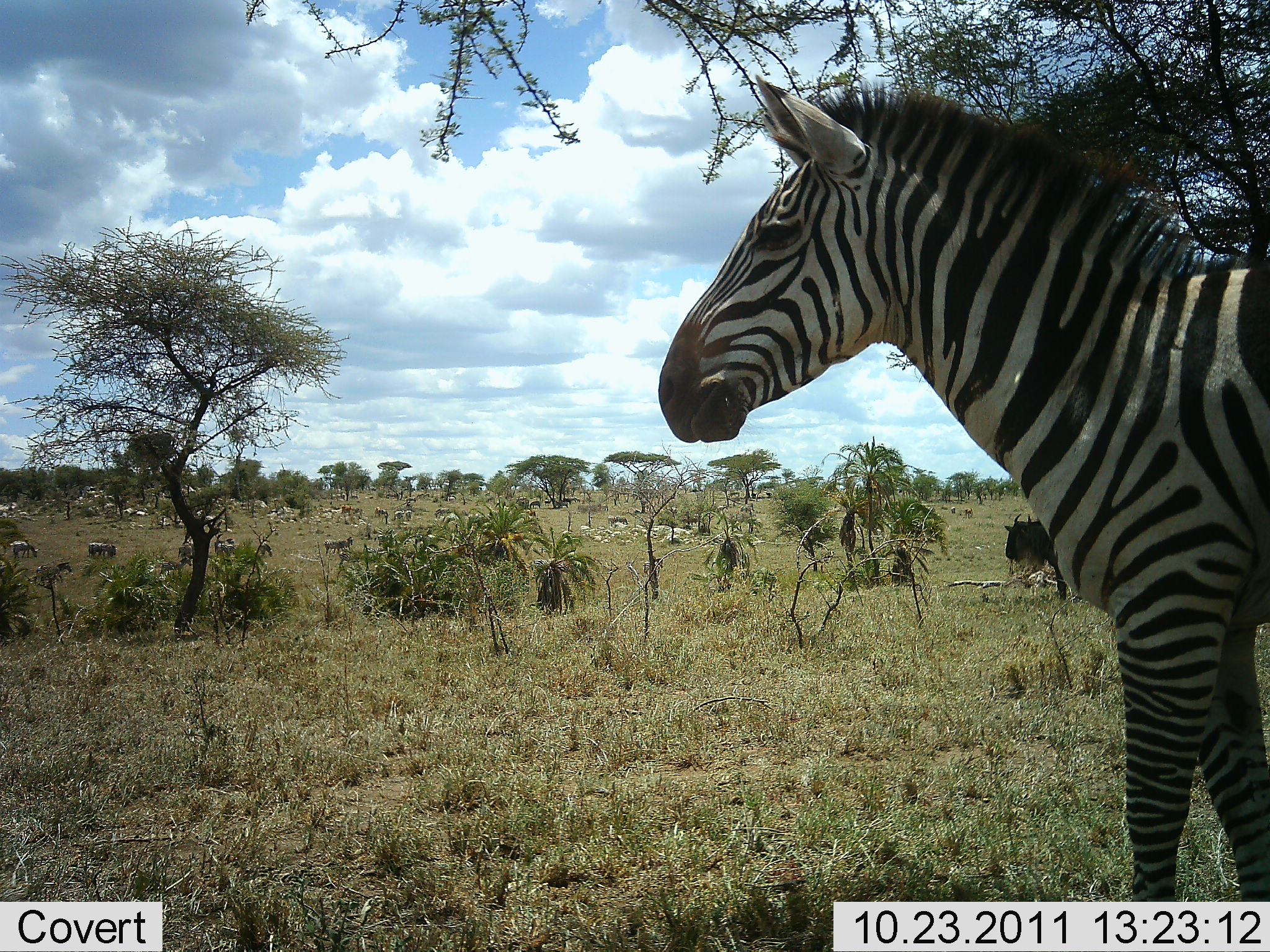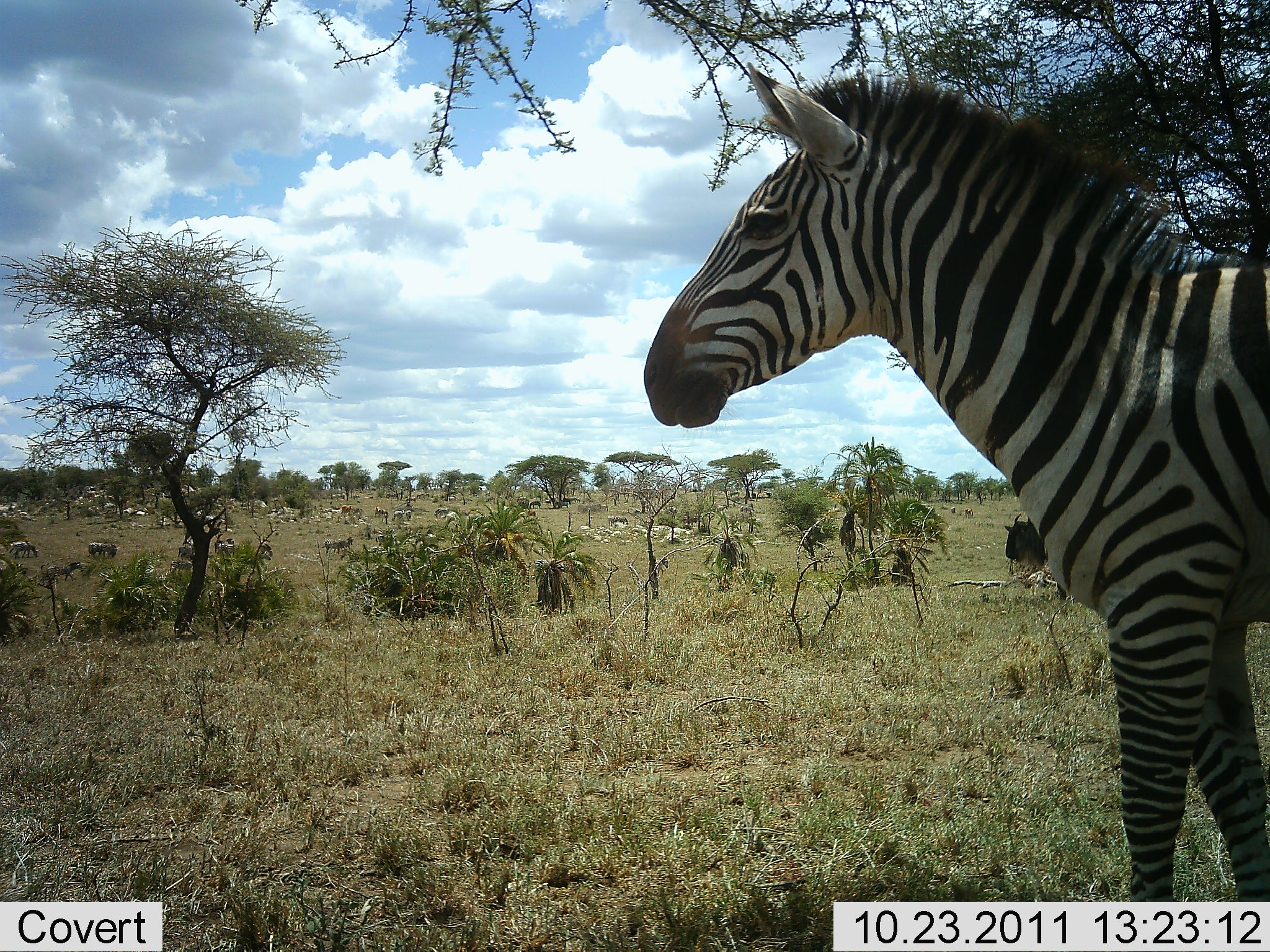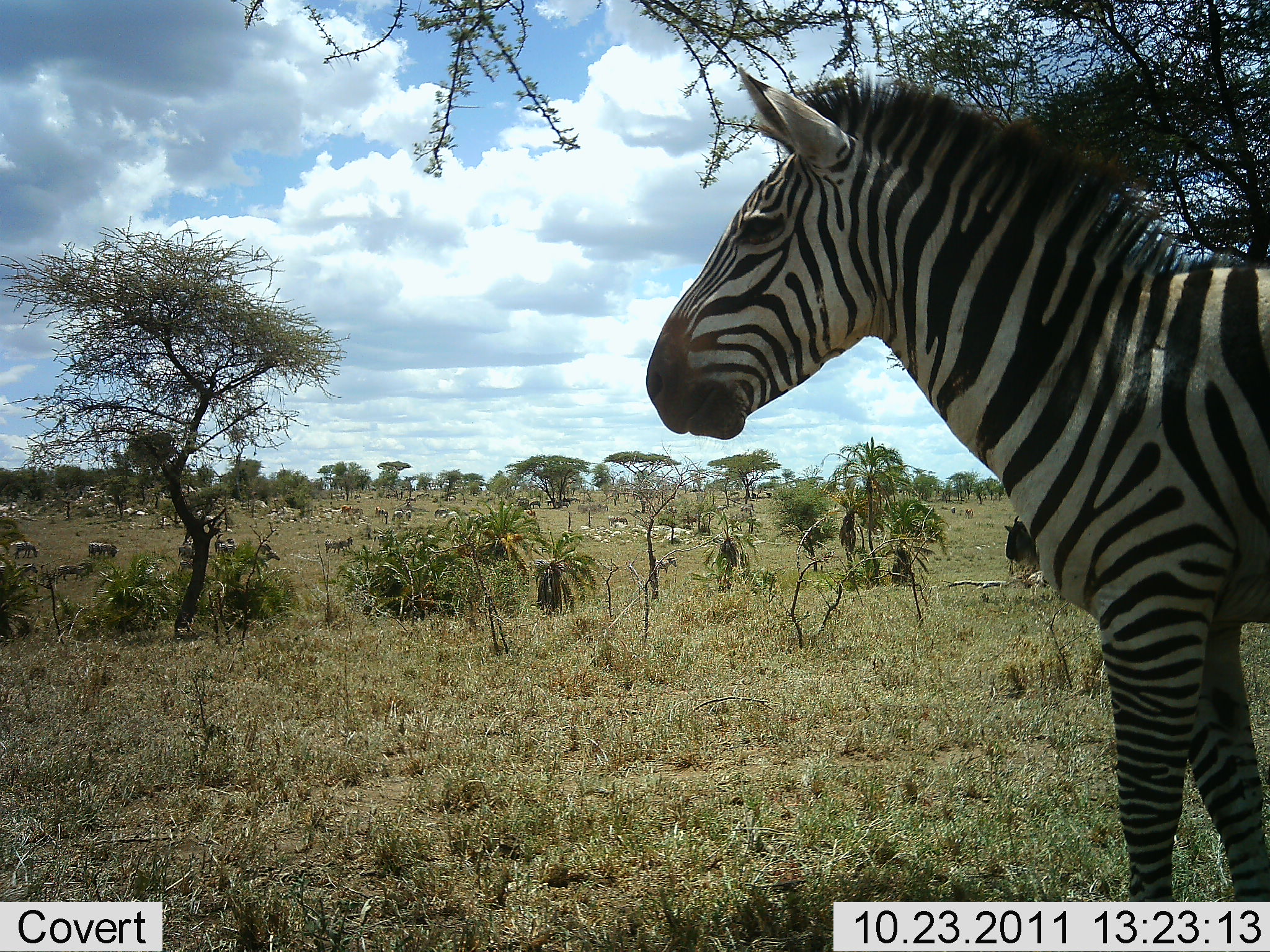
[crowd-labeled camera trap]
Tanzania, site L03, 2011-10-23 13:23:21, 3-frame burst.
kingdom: Animalia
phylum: Chordata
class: Mammalia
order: Artiodactyla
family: Bovidae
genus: Connochaetes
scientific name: Connochaetes taurinus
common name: blue wildebeest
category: wildebeest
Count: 11-50.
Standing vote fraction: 55%.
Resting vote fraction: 36%.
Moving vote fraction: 45%.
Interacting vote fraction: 0%.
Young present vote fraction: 0%.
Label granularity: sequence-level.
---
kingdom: Animalia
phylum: Chordata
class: Mammalia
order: Perissodactyla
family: Equidae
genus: Equus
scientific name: Equus quagga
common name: plains zebra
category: zebra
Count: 1.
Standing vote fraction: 80%.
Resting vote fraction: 5%.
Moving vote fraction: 20%.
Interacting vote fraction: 5%.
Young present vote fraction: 0%.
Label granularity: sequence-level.